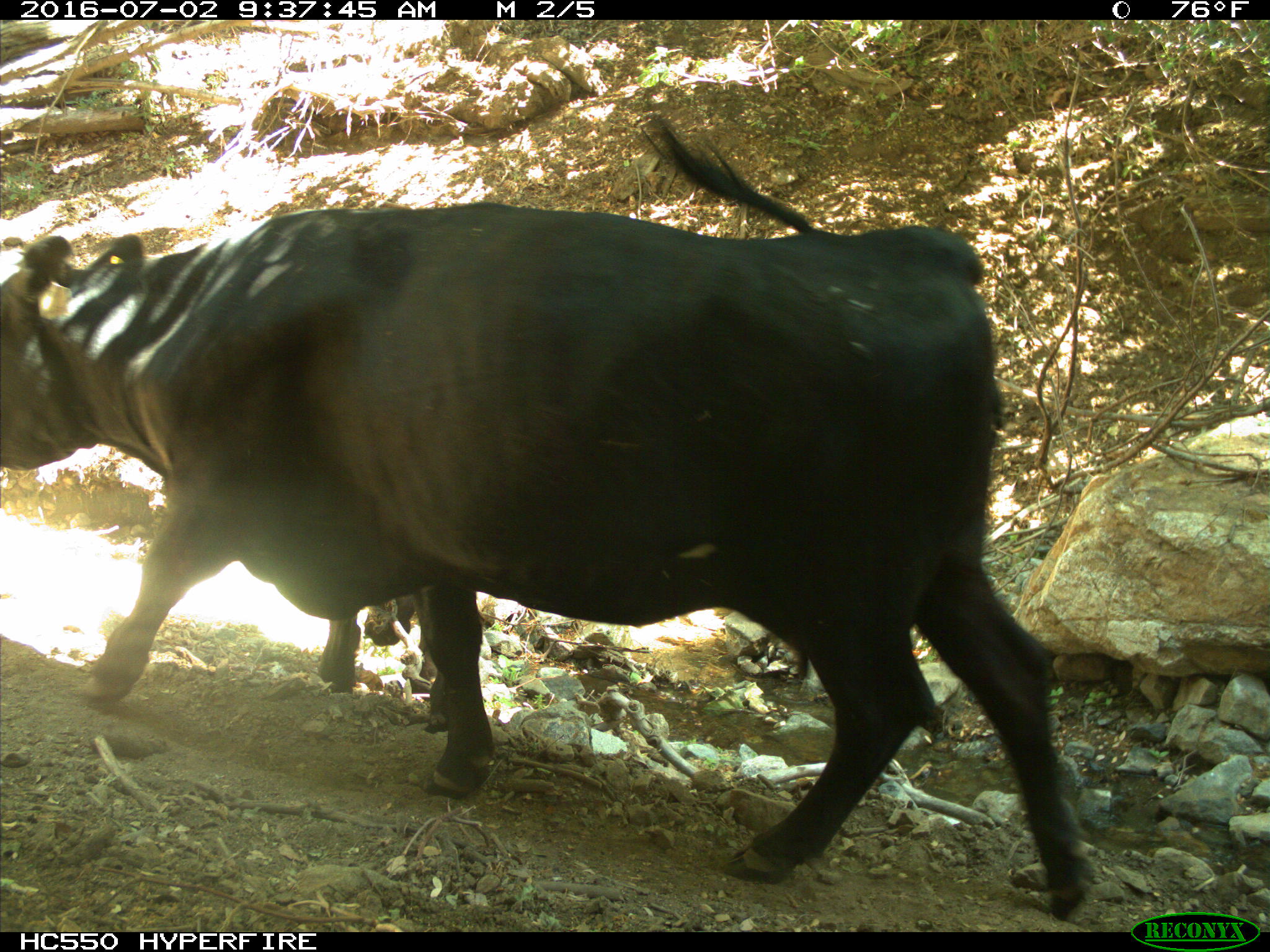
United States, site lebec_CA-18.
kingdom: Animalia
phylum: Chordata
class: Mammalia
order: Artiodactyla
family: Bovidae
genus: Bos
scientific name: Bos taurus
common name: domestic cow